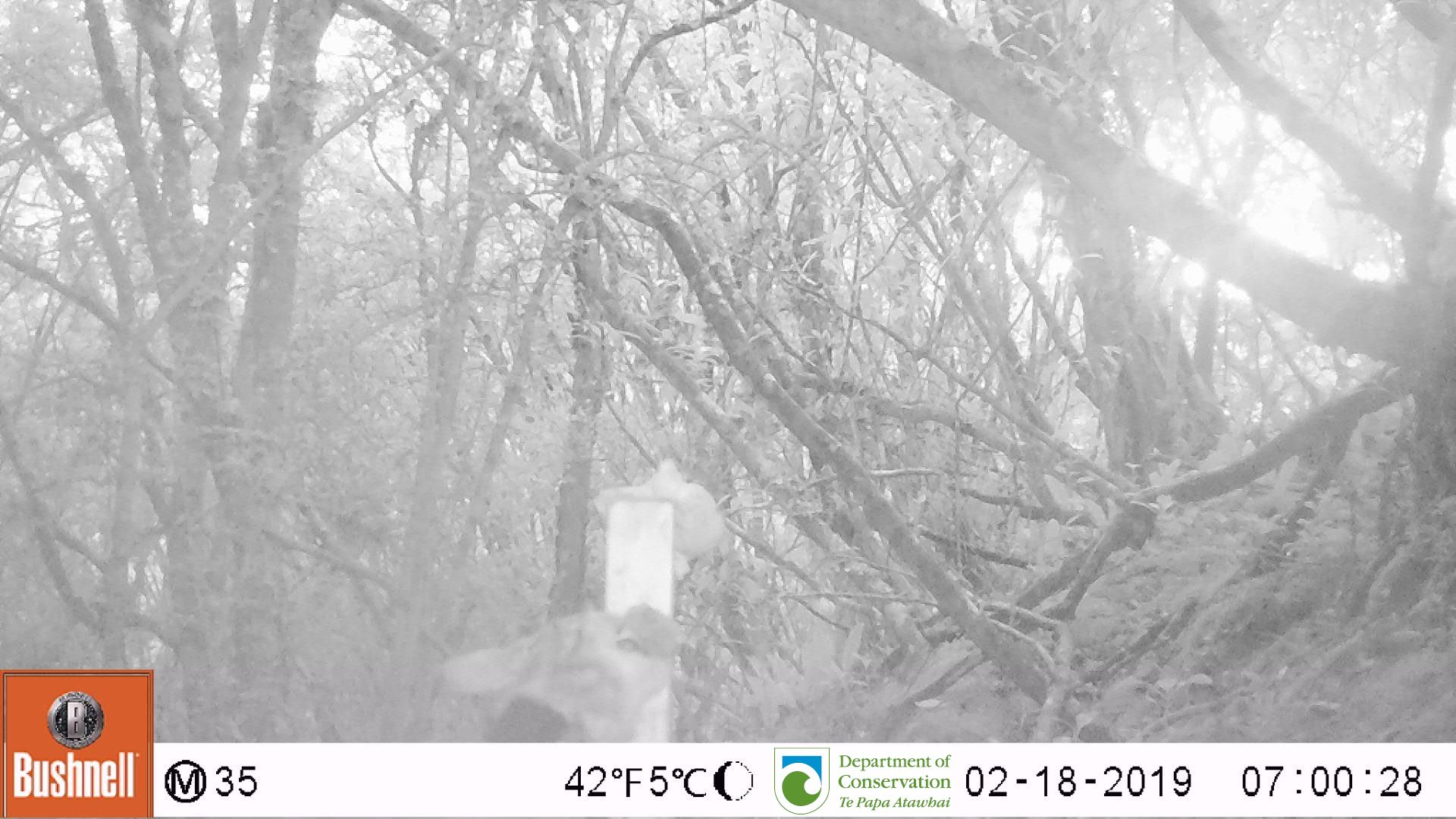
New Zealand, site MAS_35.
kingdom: Animalia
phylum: Chordata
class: Mammalia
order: Carnivora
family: Felidae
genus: Felis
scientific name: Felis catus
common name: domestic cat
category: cat